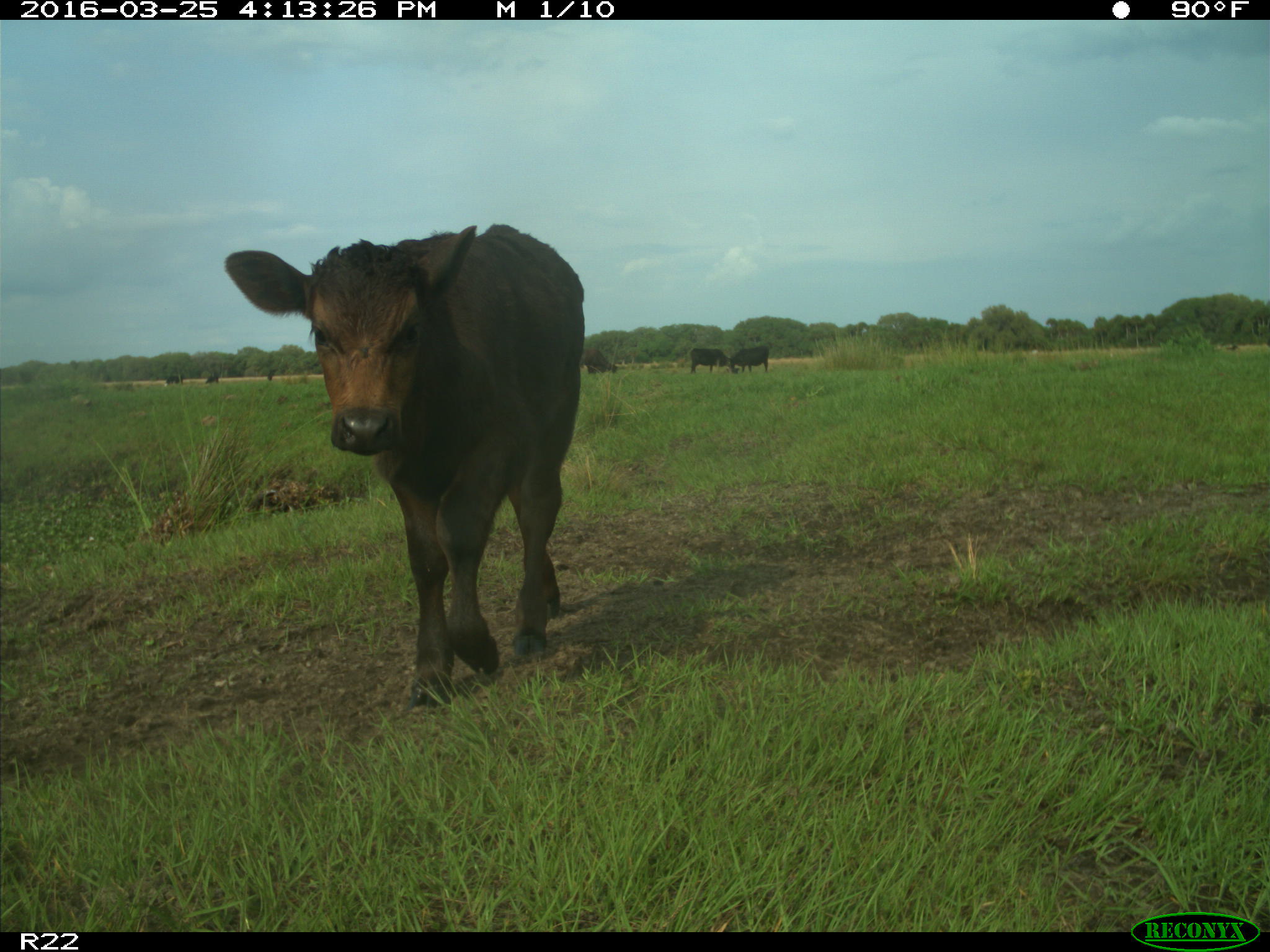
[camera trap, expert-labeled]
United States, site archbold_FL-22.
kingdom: Animalia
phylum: Chordata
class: Mammalia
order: Artiodactyla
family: Bovidae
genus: Bos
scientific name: Bos taurus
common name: domestic cow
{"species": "Bos taurus (domestic cow)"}